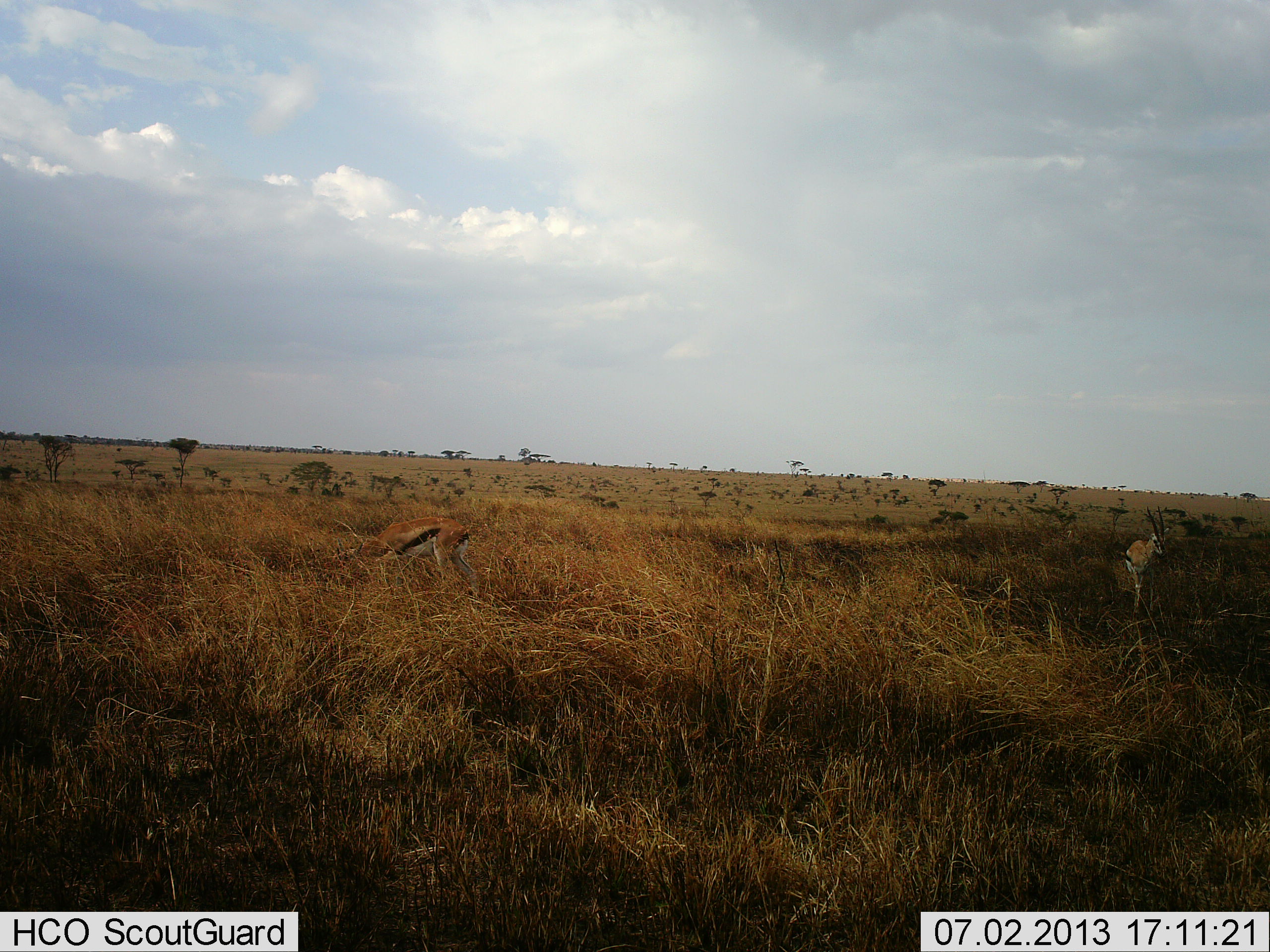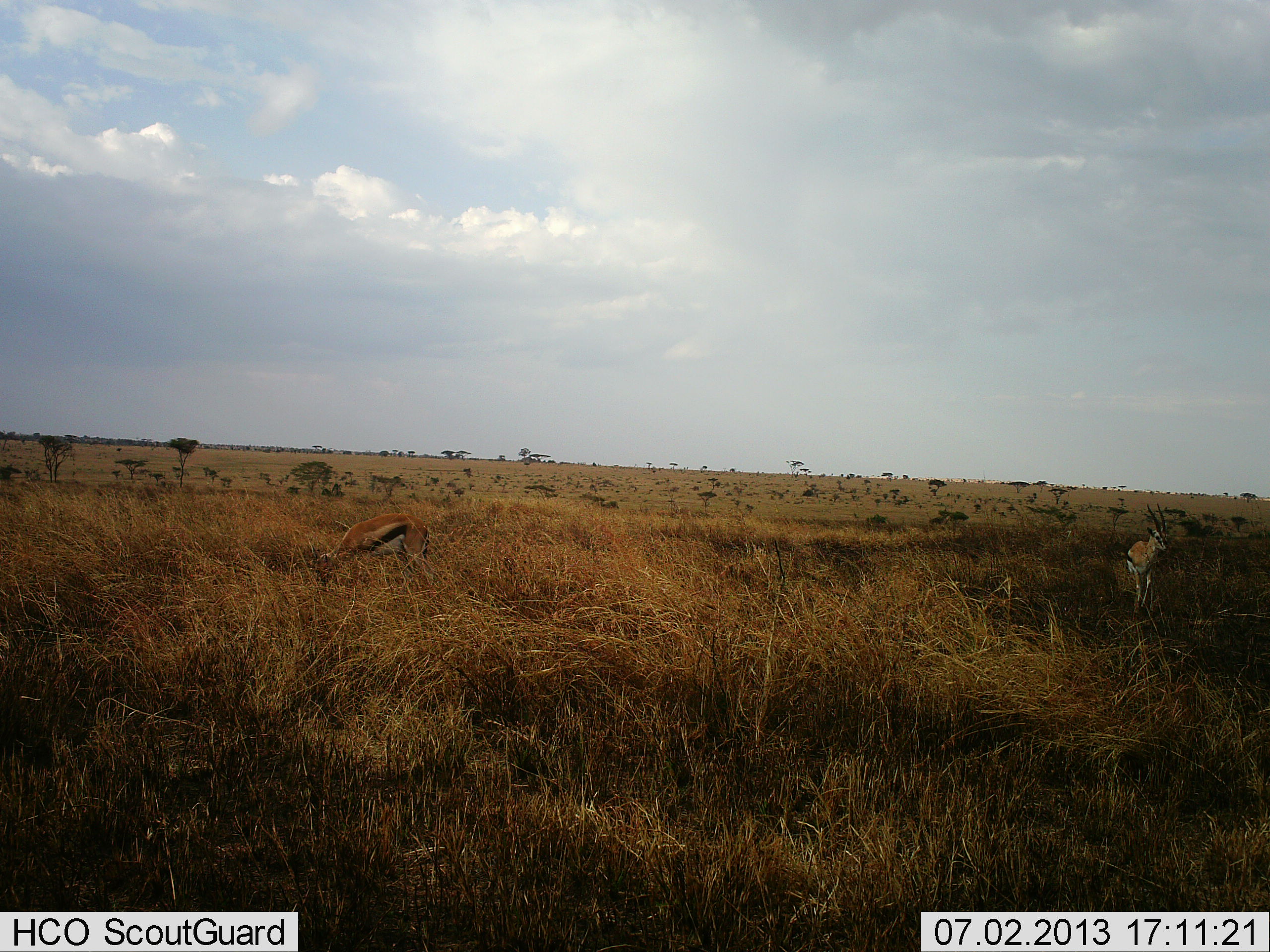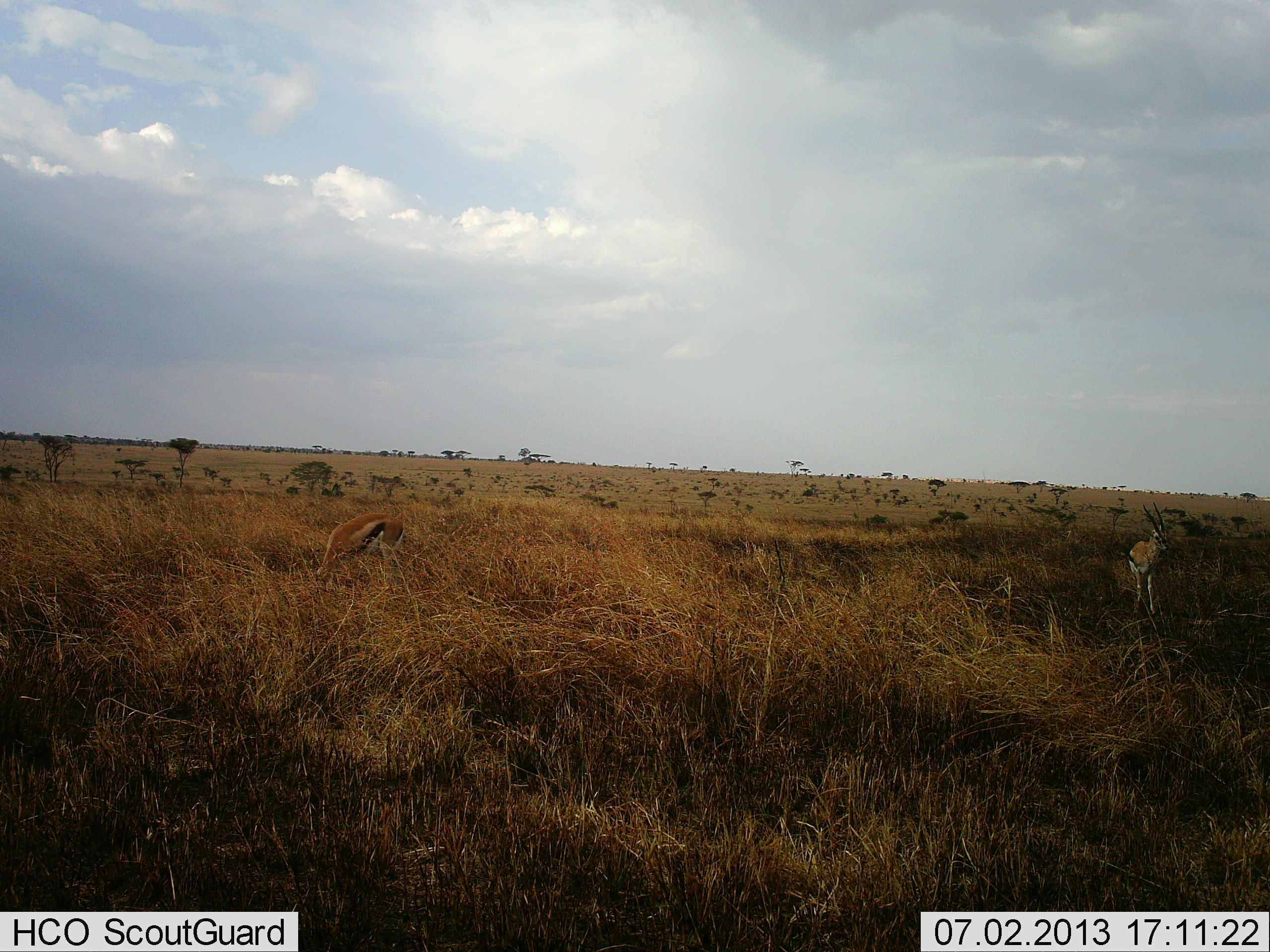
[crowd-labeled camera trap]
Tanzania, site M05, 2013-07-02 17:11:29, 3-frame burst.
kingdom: Animalia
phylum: Chordata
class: Mammalia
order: Artiodactyla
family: Bovidae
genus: Eudorcas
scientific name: Eudorcas thomsonii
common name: thomson's gazelle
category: gazellethomsons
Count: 2.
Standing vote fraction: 53%.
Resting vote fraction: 0%.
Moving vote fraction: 37%.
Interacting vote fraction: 0%.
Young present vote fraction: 0%.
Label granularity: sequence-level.